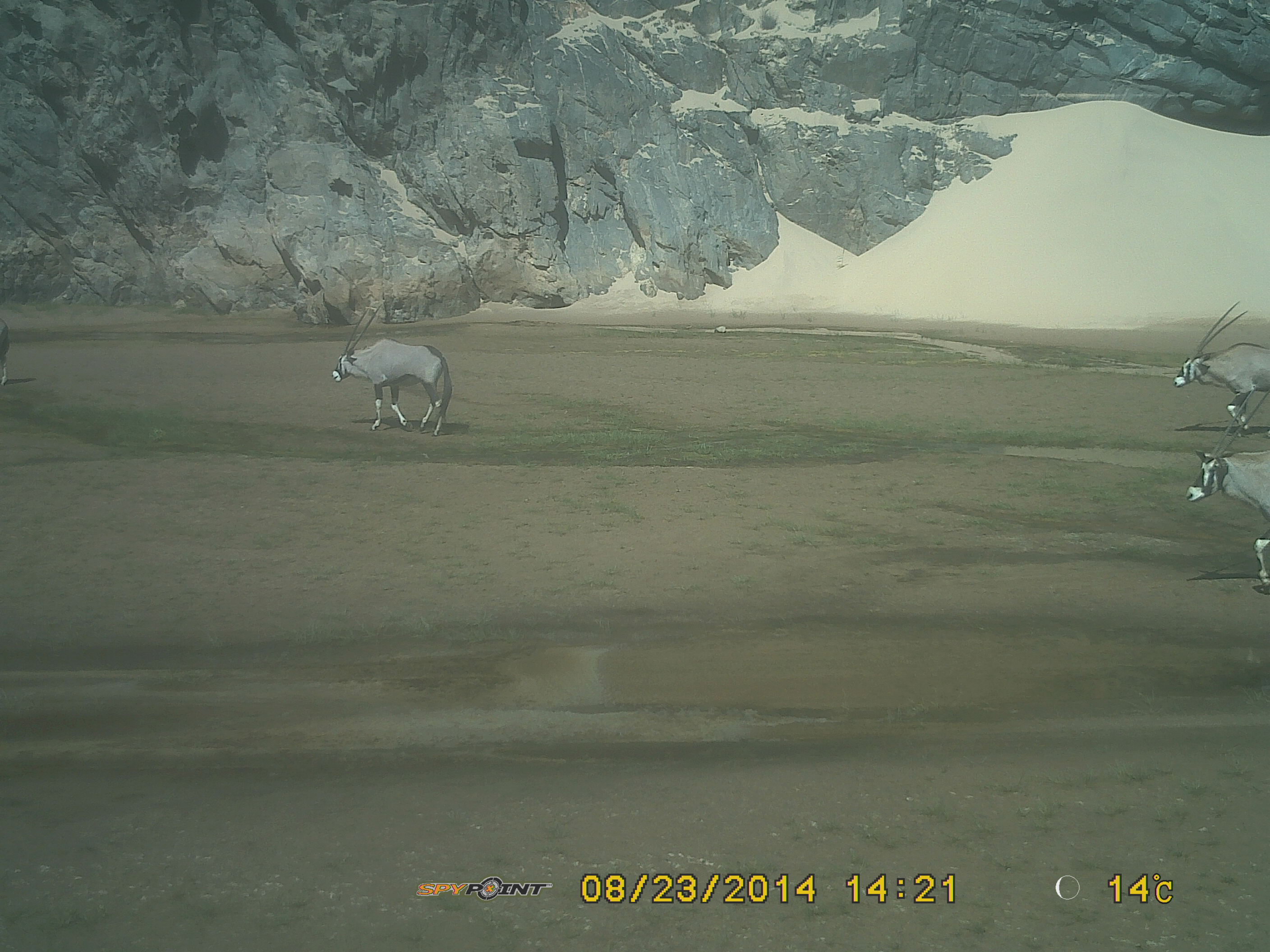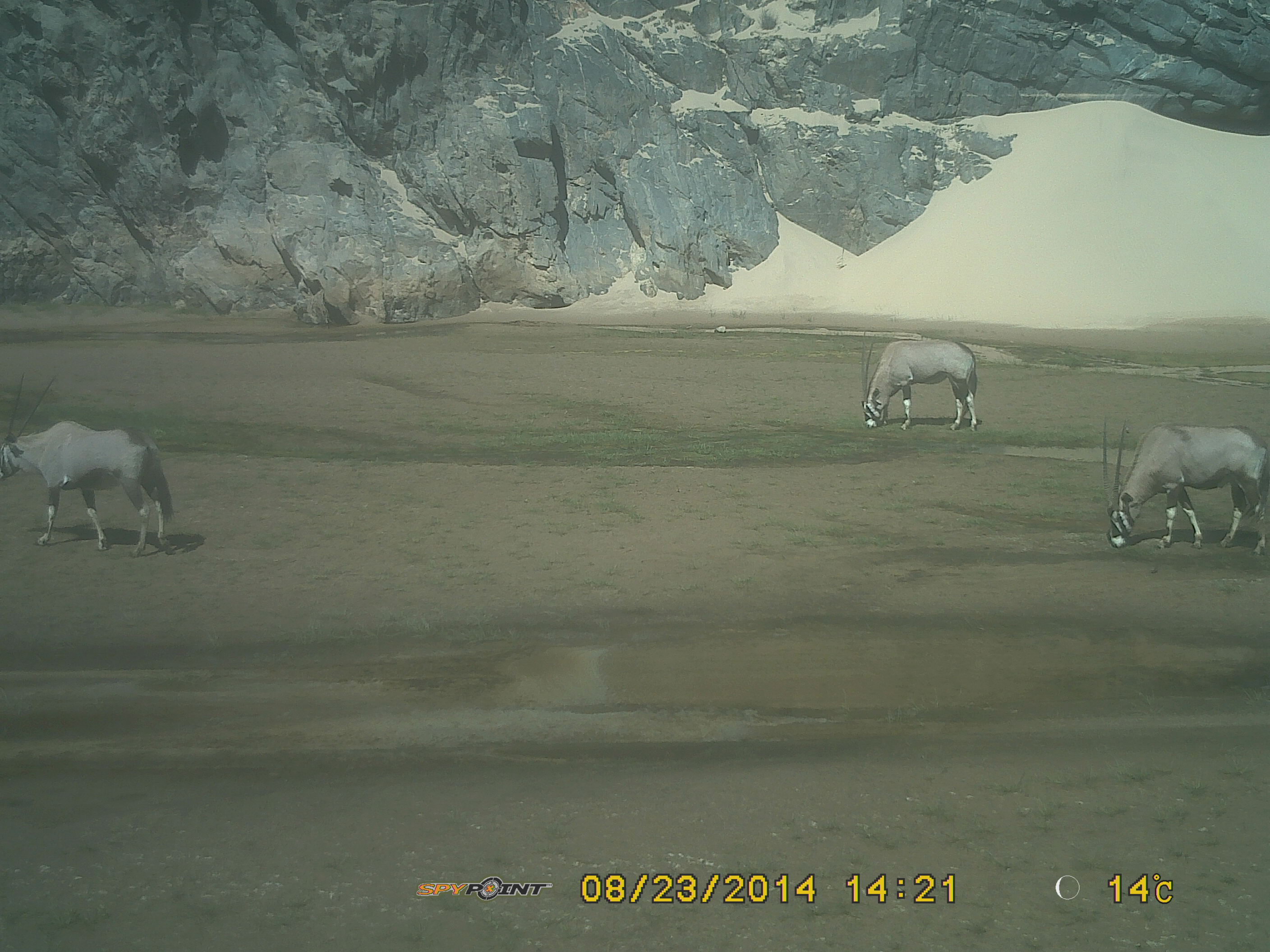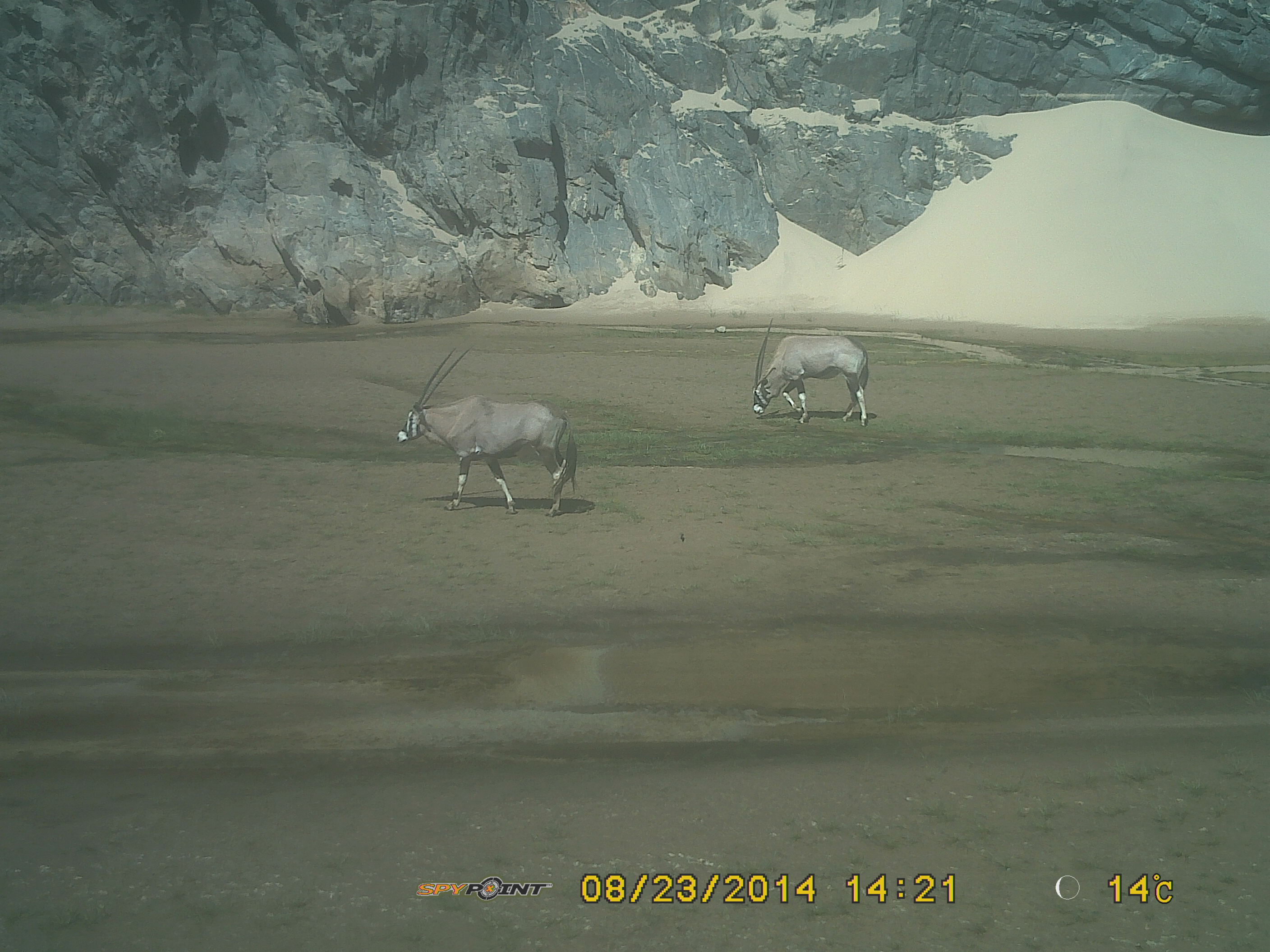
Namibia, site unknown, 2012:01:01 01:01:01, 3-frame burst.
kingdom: Animalia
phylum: Chordata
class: Mammalia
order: Artiodactyla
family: Bovidae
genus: Oryx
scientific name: Oryx gazella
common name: gemsbok